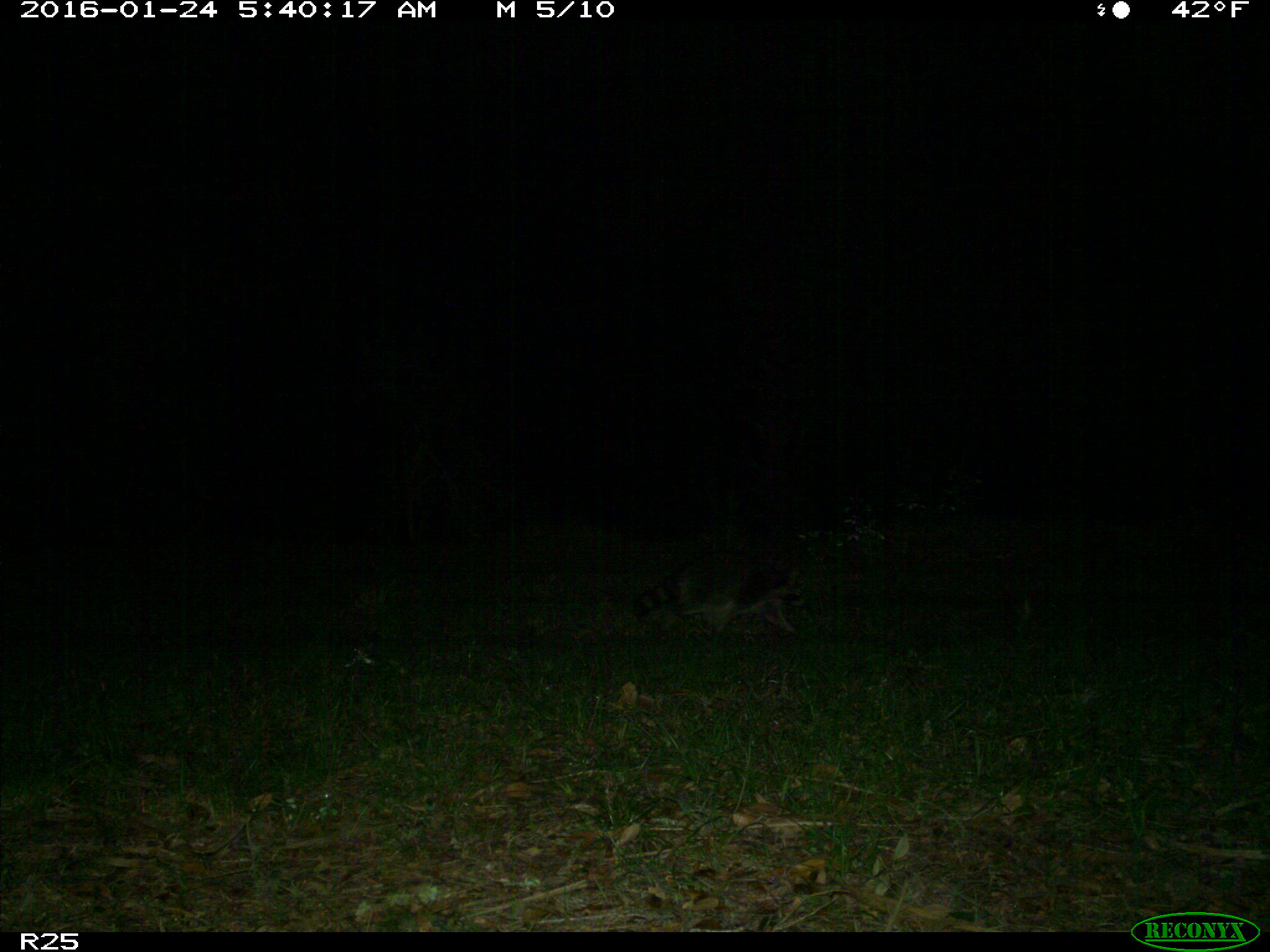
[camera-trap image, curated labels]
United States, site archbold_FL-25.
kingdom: Animalia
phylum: Chordata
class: Mammalia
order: Carnivora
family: Procyonidae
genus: Procyon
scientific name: Procyon lotor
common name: common raccoon